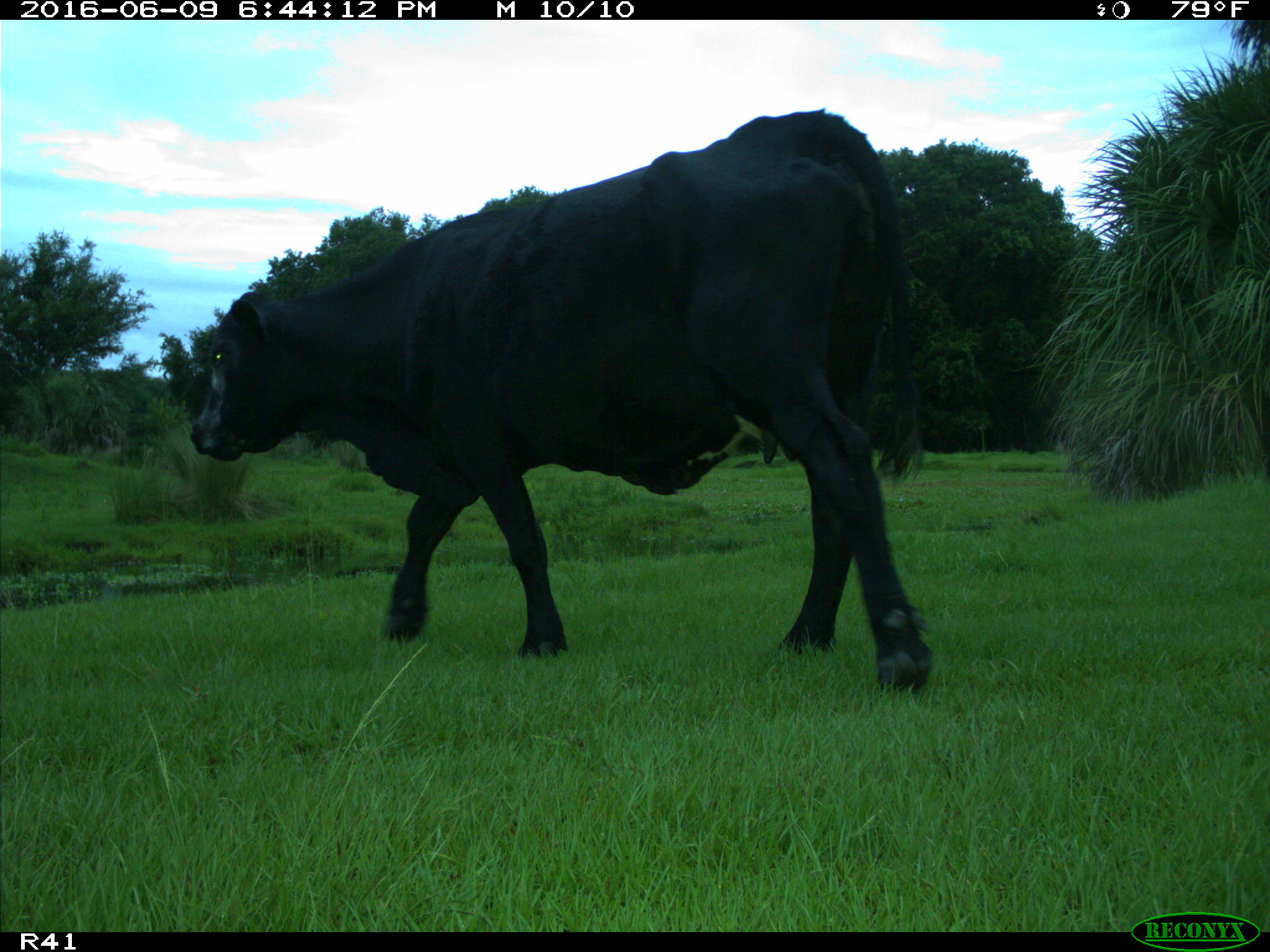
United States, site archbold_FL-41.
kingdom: Animalia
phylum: Chordata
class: Mammalia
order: Artiodactyla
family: Bovidae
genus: Bos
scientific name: Bos taurus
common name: domestic cow